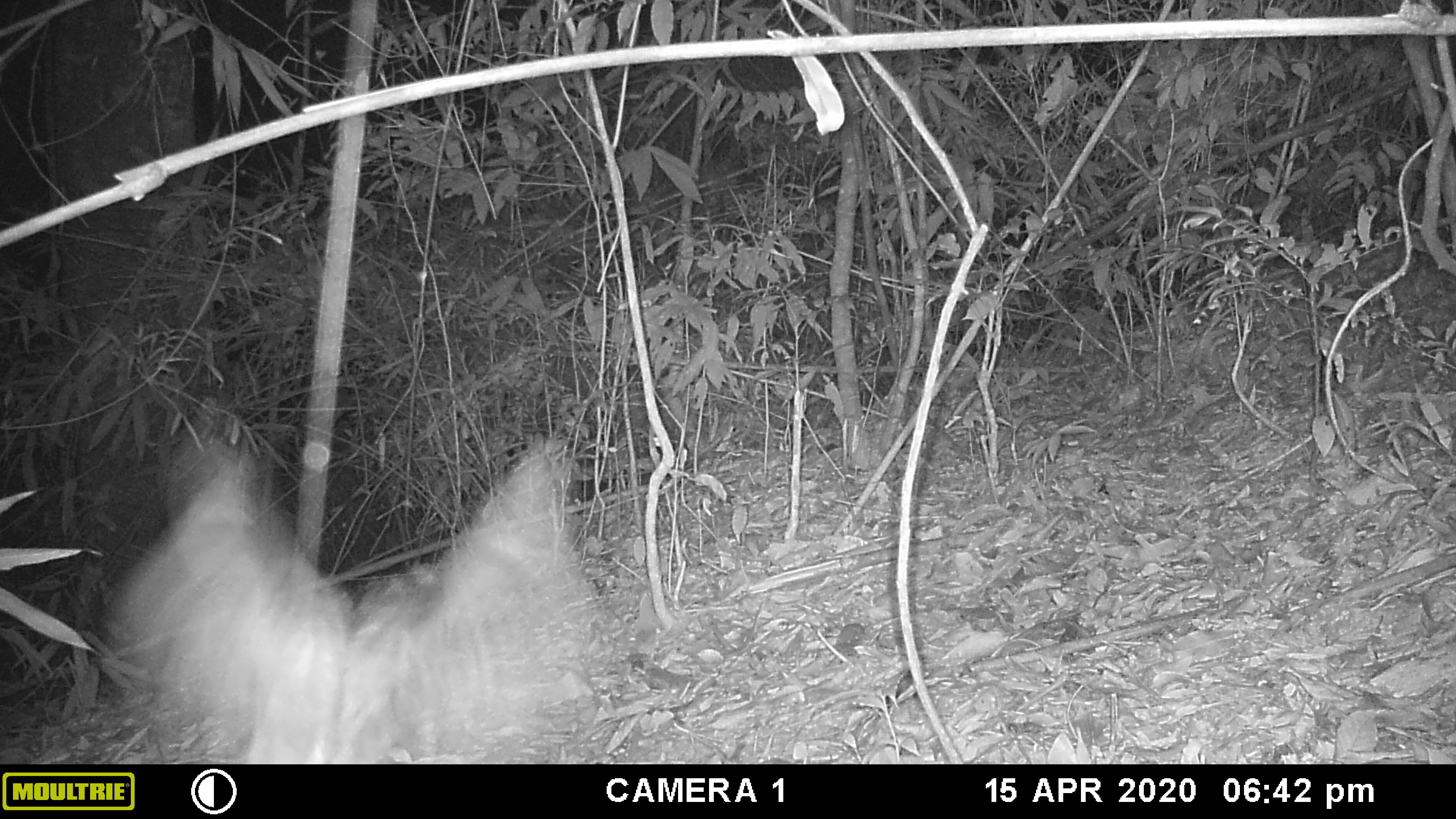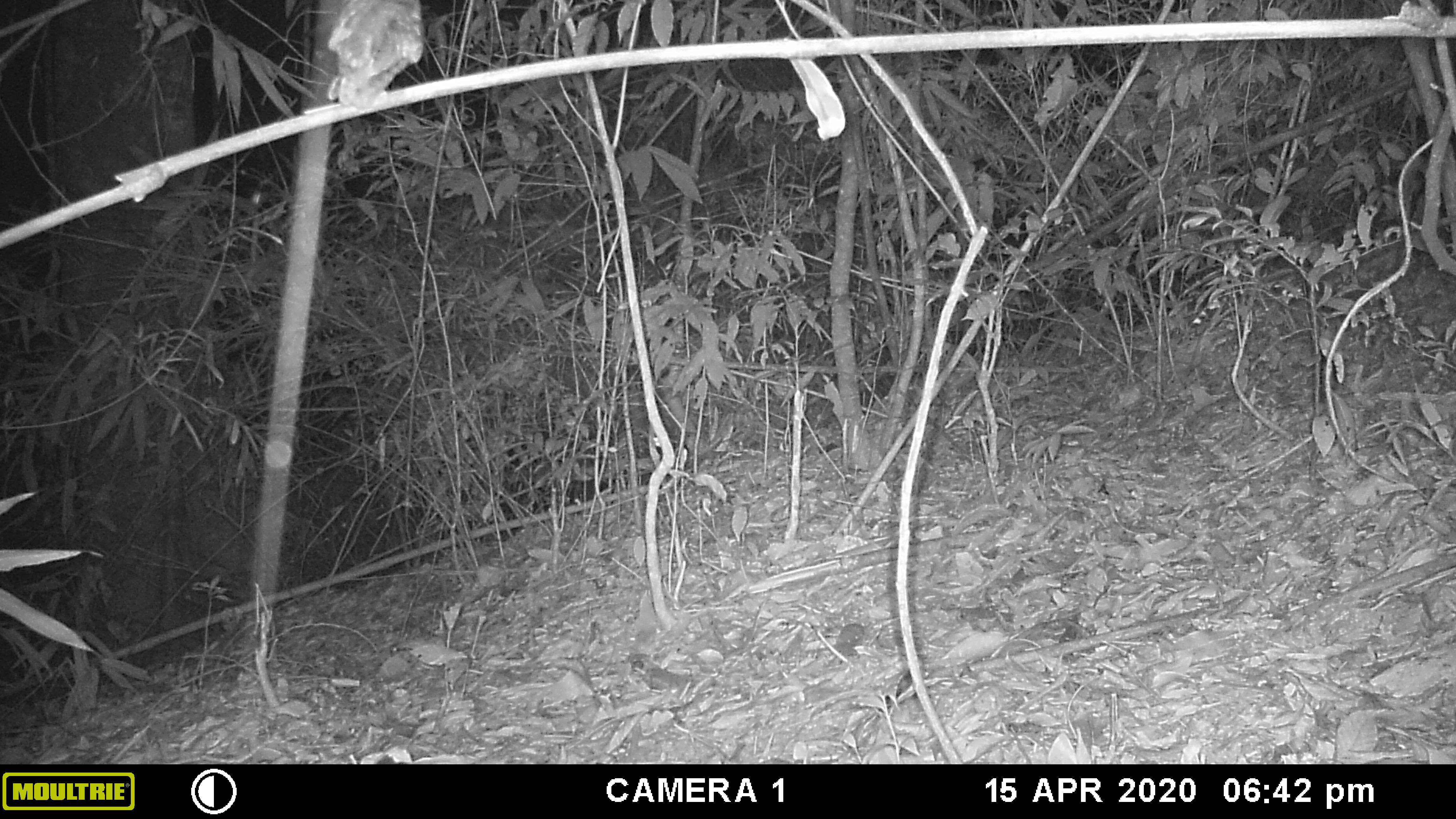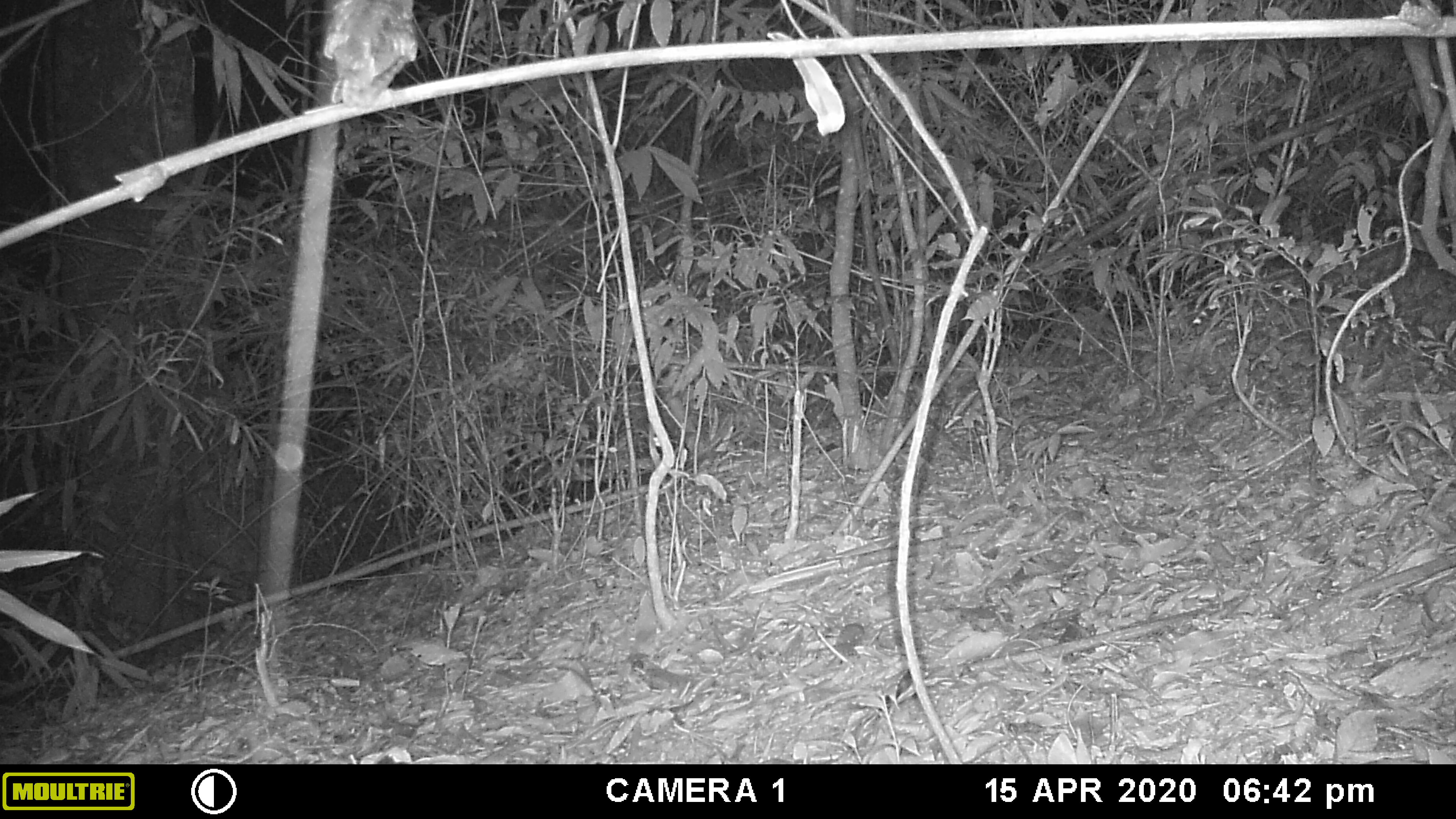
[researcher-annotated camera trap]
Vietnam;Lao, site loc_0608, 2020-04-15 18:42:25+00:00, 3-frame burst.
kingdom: Animalia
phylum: Chordata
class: Aves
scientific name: Aves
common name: bird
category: unidentified bird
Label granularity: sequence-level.